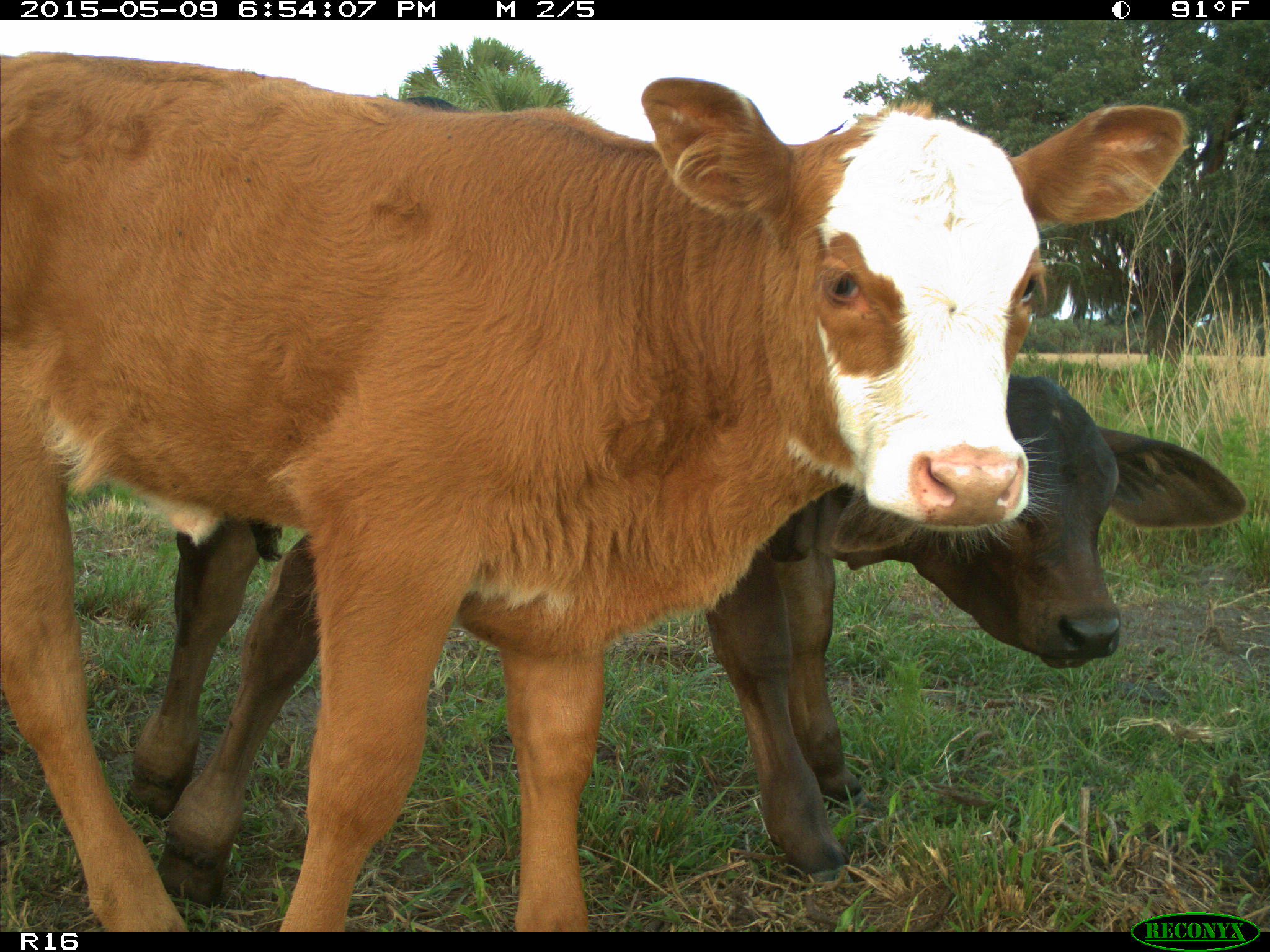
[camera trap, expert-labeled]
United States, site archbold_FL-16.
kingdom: Animalia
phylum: Chordata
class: Mammalia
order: Artiodactyla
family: Bovidae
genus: Bos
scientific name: Bos taurus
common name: domestic cow